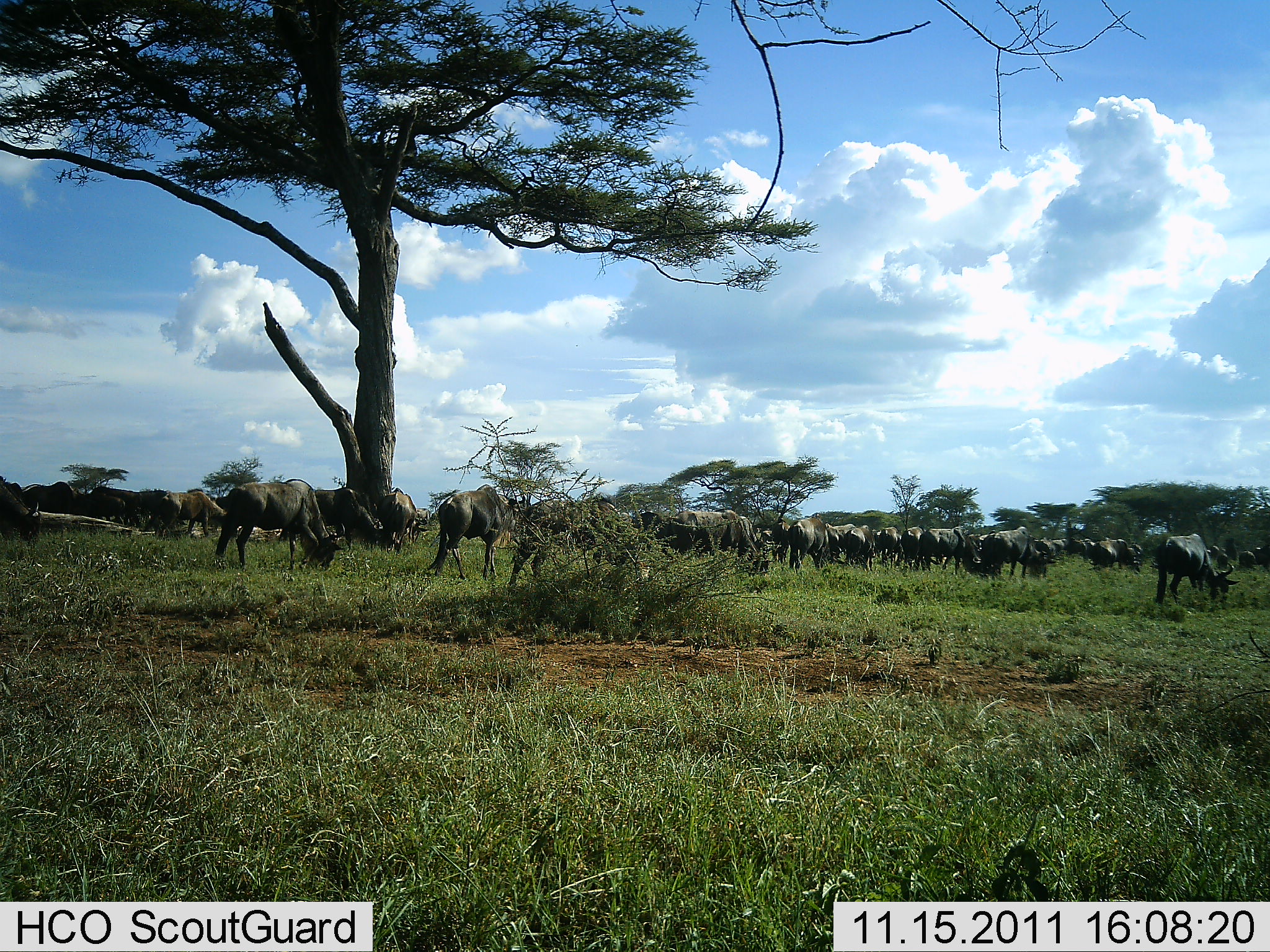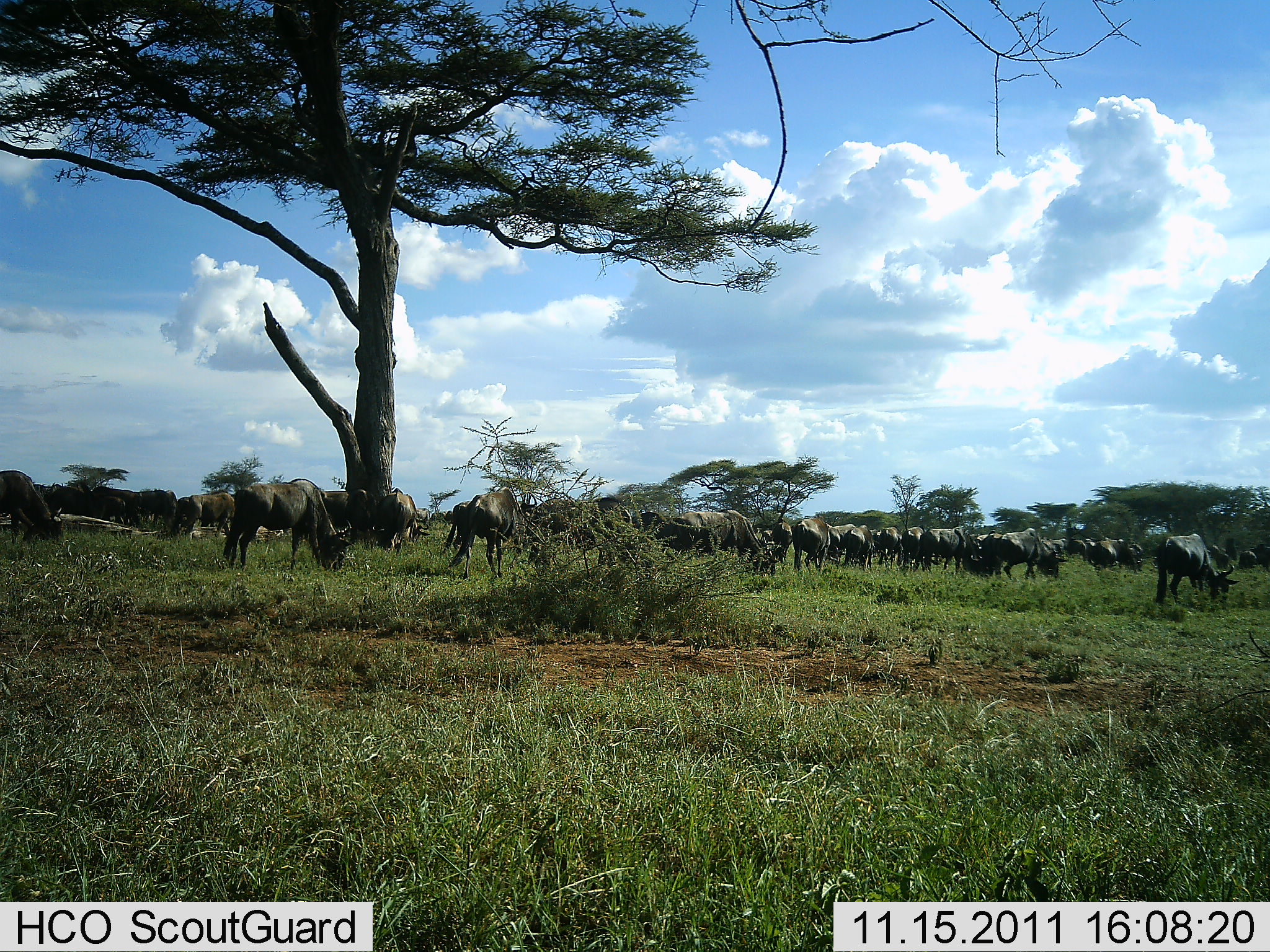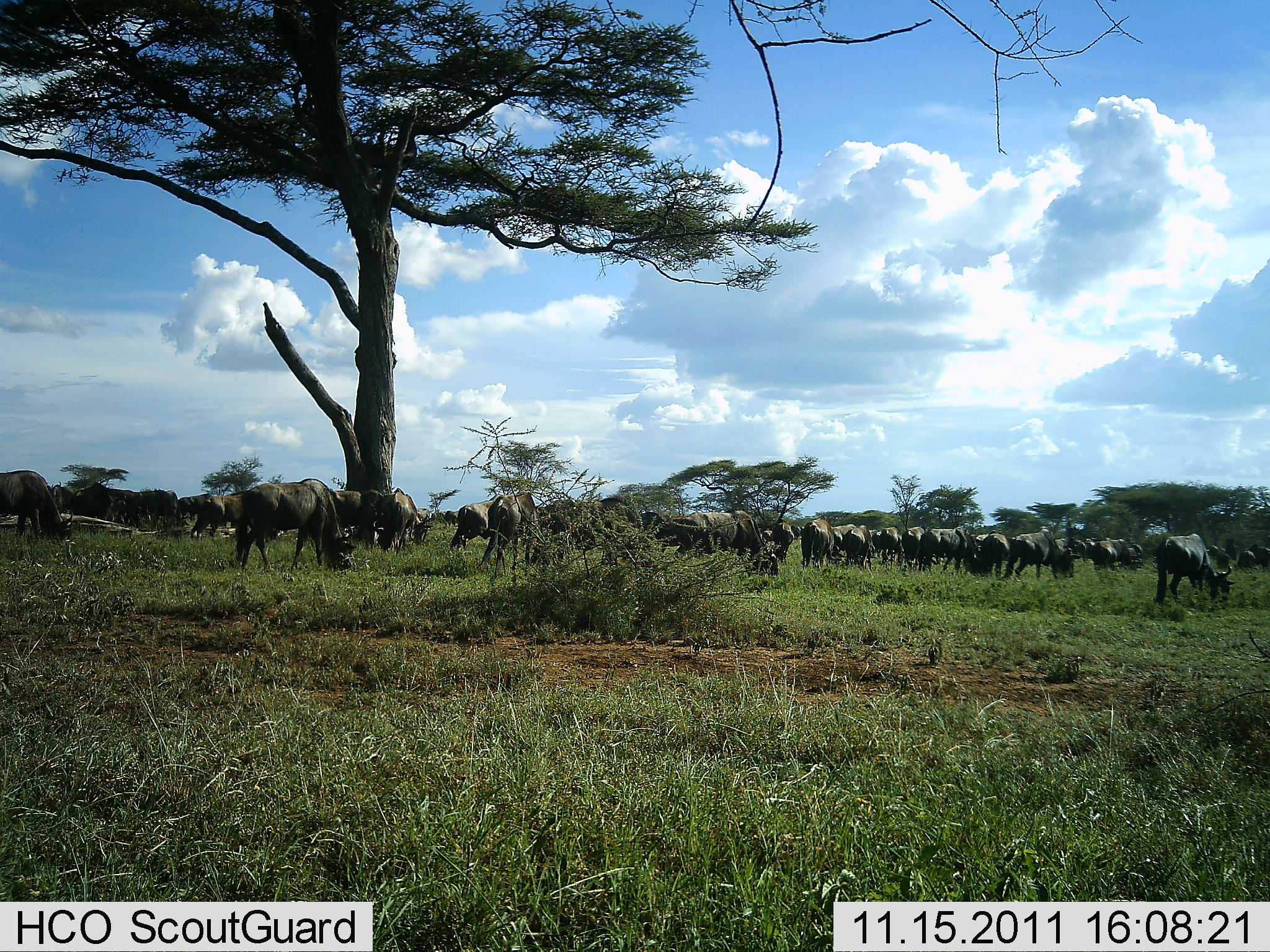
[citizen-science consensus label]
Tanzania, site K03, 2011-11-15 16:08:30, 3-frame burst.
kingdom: Animalia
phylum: Chordata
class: Mammalia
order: Artiodactyla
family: Bovidae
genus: Connochaetes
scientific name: Connochaetes taurinus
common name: blue wildebeest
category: wildebeest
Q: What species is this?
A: Wildebeest (blue wildebeest) (Connochaetes taurinus).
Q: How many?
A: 11-50.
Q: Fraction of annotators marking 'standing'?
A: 58%.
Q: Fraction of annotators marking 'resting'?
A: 0%.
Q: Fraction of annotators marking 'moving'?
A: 42%.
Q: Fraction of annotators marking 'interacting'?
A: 8%.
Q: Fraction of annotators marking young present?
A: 0%.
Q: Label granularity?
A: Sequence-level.